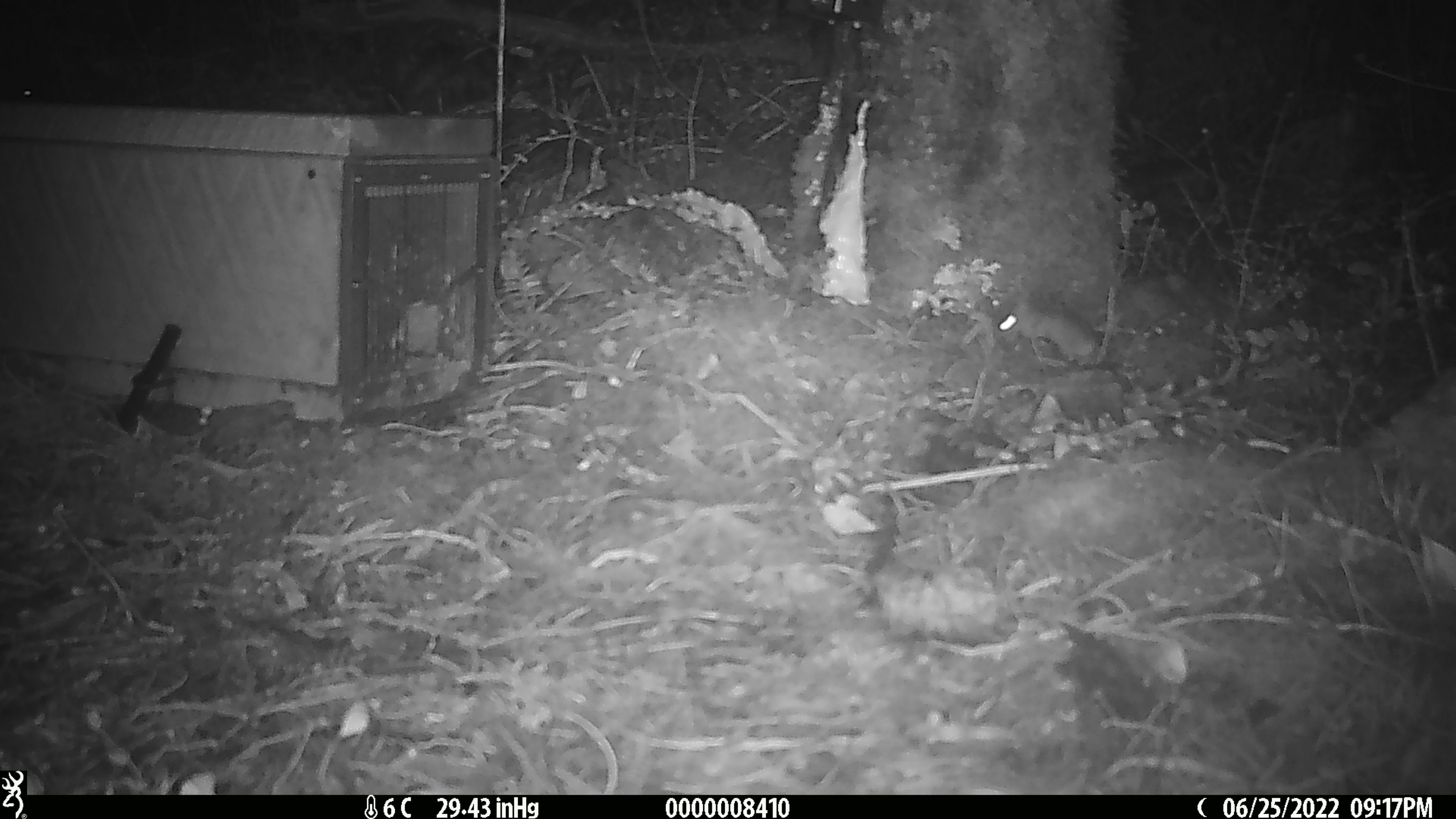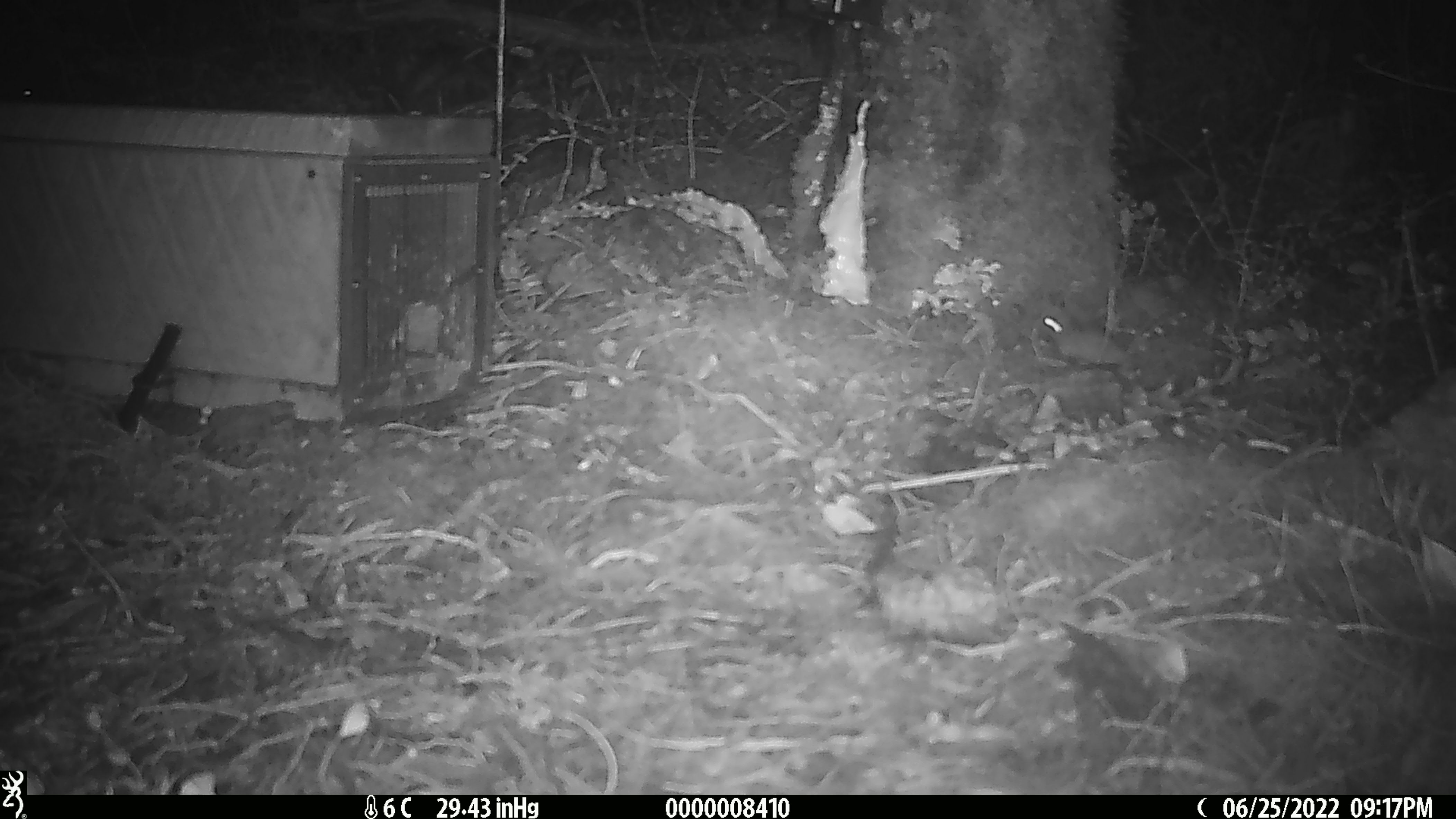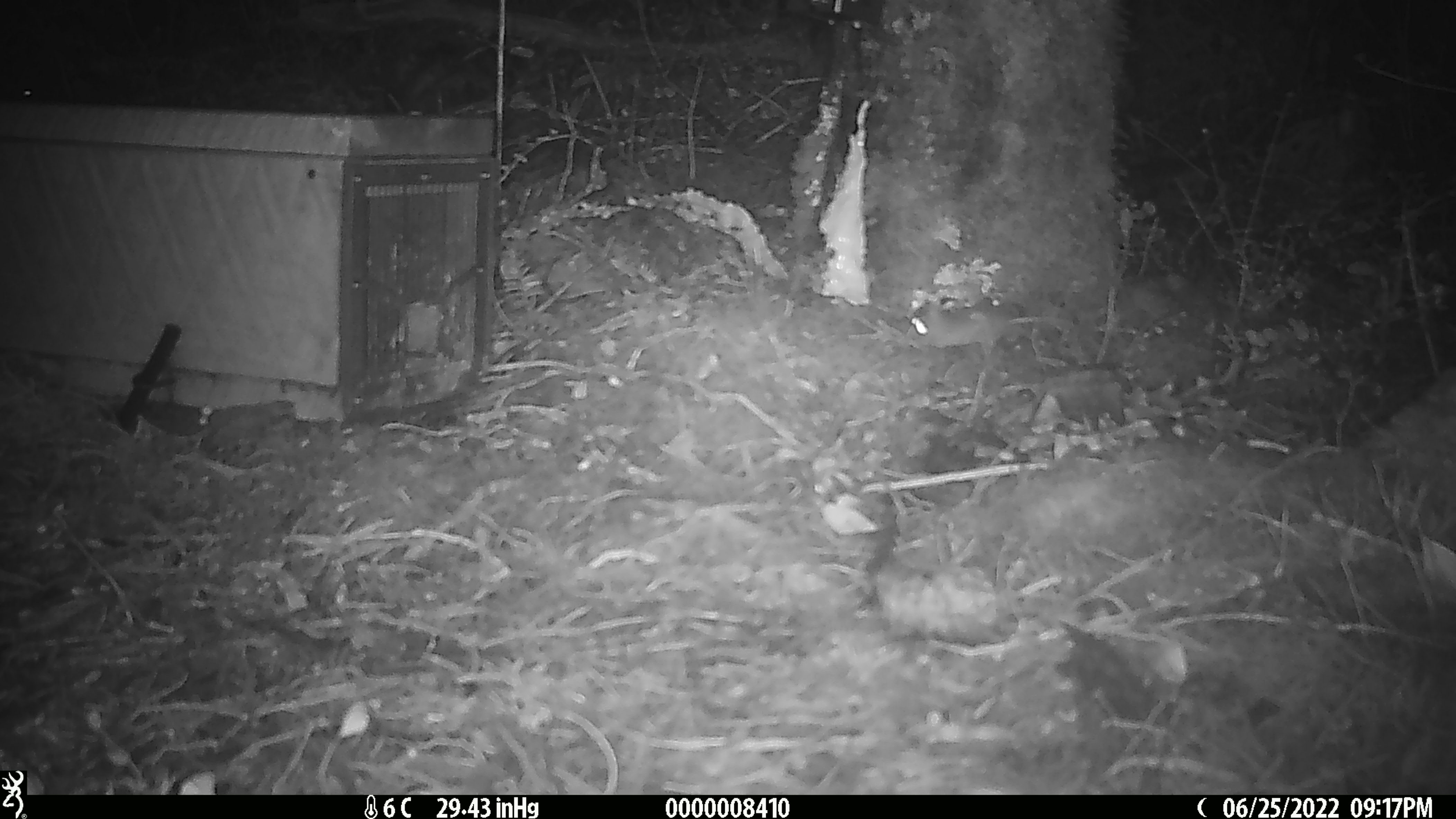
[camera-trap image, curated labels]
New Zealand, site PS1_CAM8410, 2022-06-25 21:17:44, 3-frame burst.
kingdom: Animalia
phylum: Chordata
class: Mammalia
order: Rodentia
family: Muridae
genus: Mus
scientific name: Mus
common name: mouse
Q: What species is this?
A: Mouse (Mus).